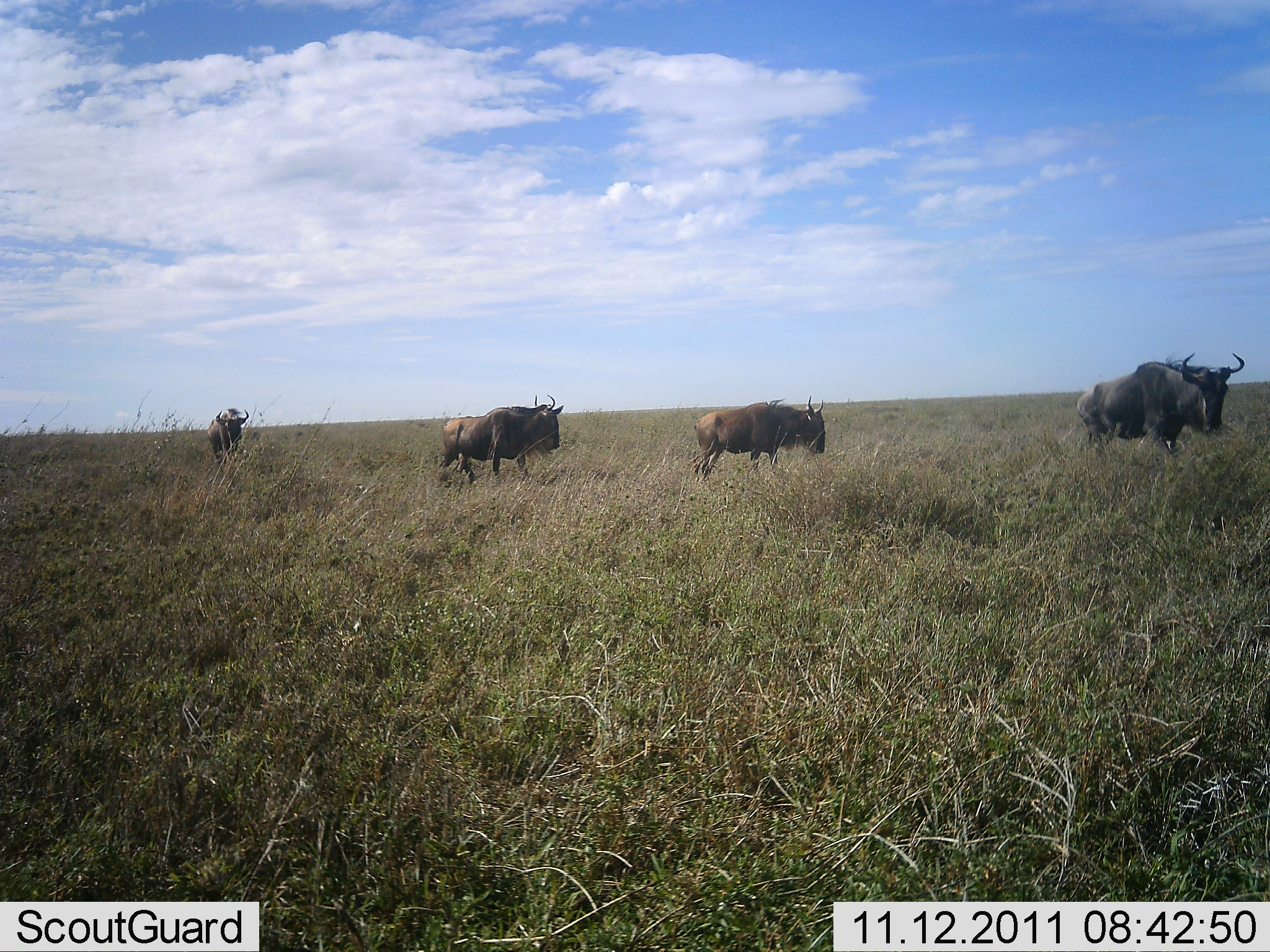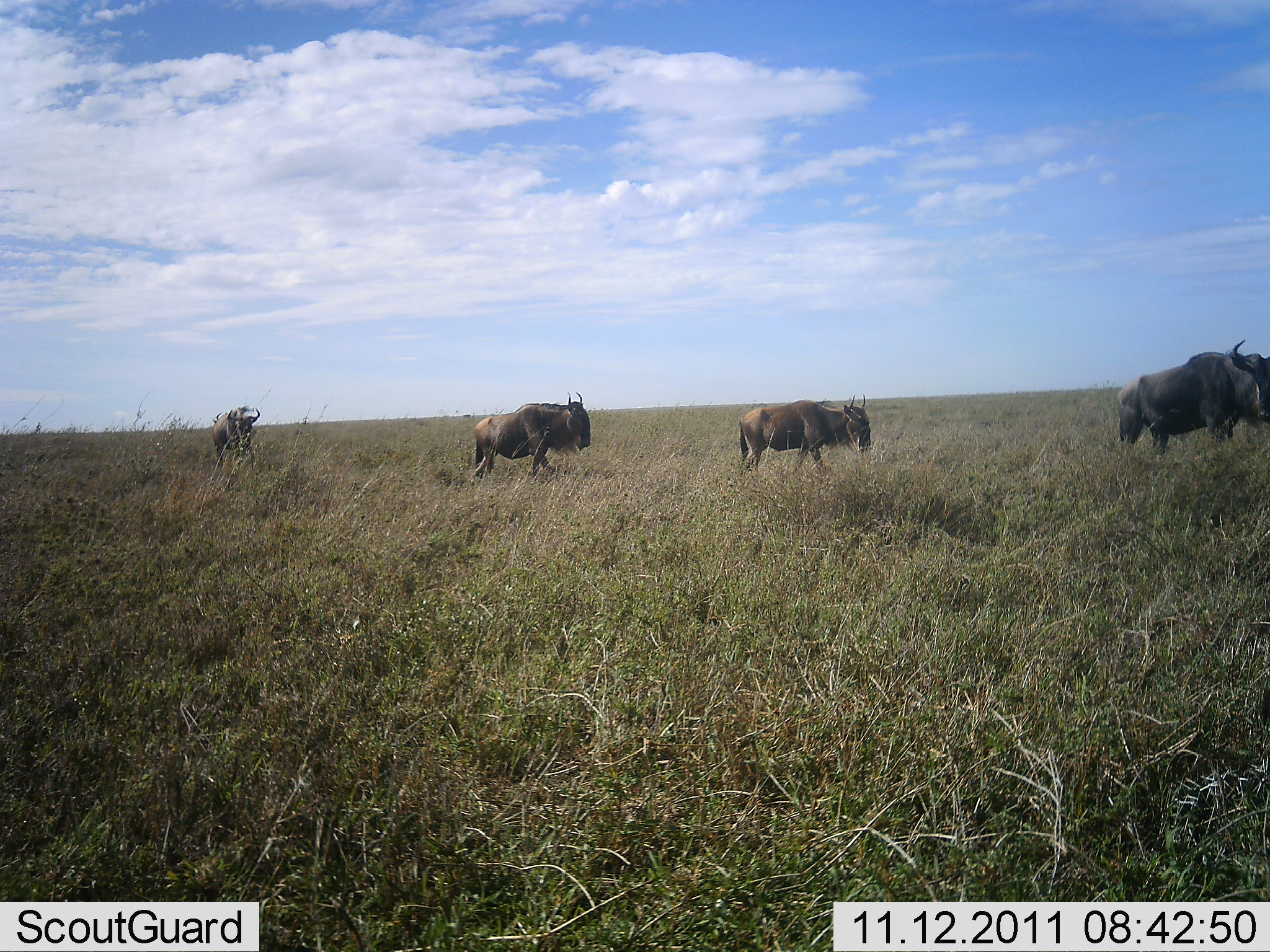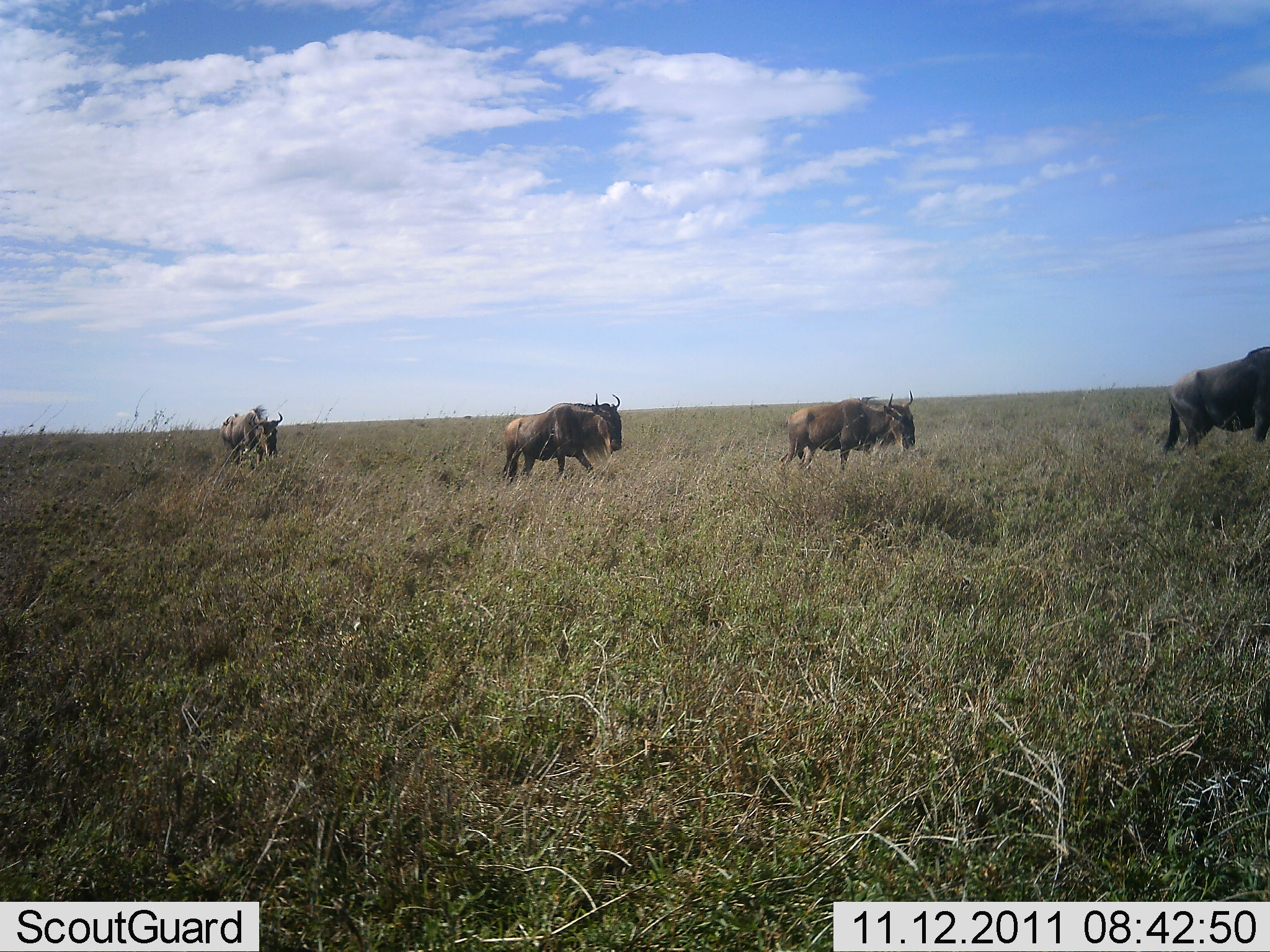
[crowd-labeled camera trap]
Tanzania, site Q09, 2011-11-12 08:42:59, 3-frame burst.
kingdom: Animalia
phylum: Chordata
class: Mammalia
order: Artiodactyla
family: Bovidae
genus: Connochaetes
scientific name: Connochaetes taurinus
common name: blue wildebeest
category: wildebeest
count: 4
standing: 7%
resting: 0%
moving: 93%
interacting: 0%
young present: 0%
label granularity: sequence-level